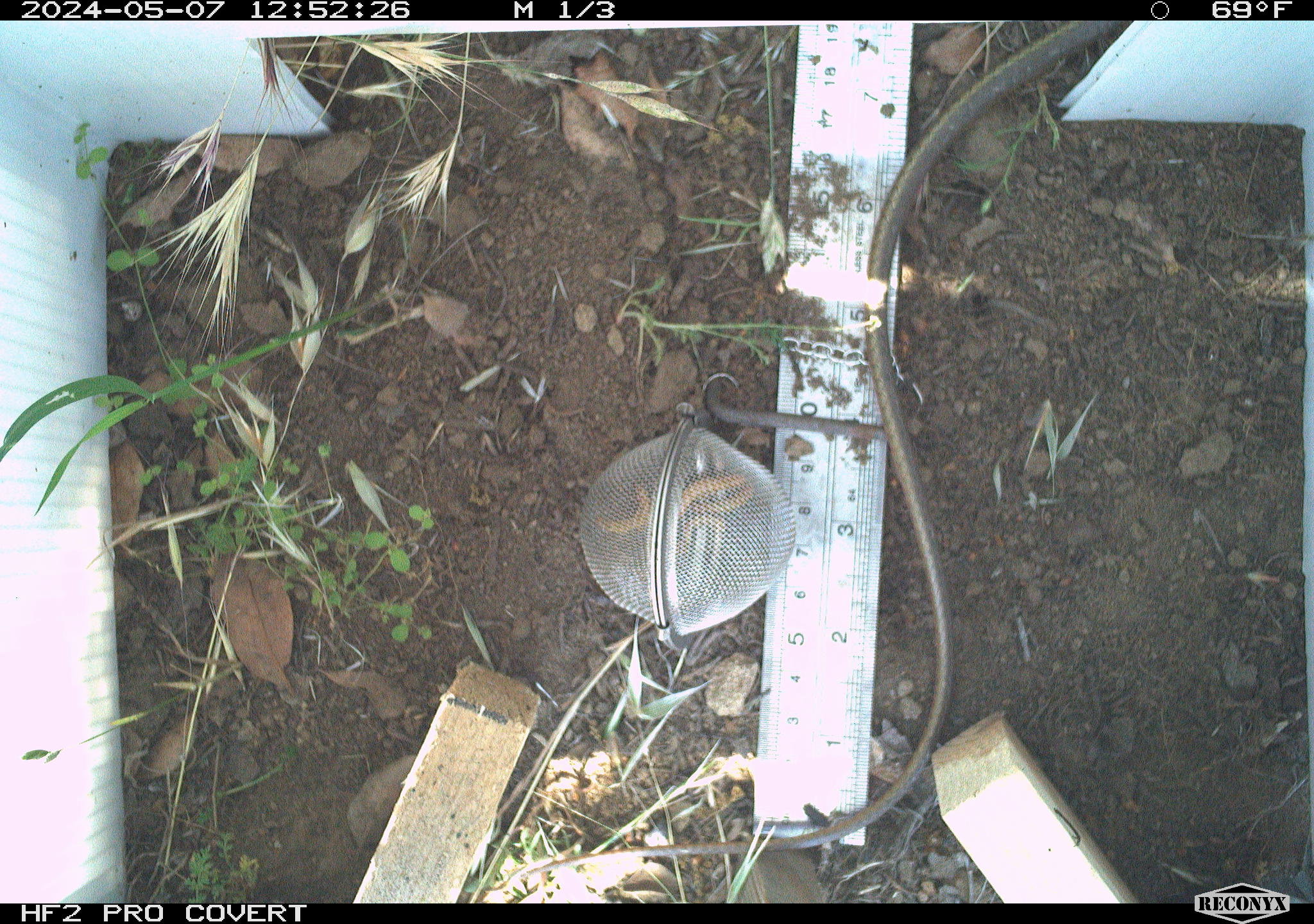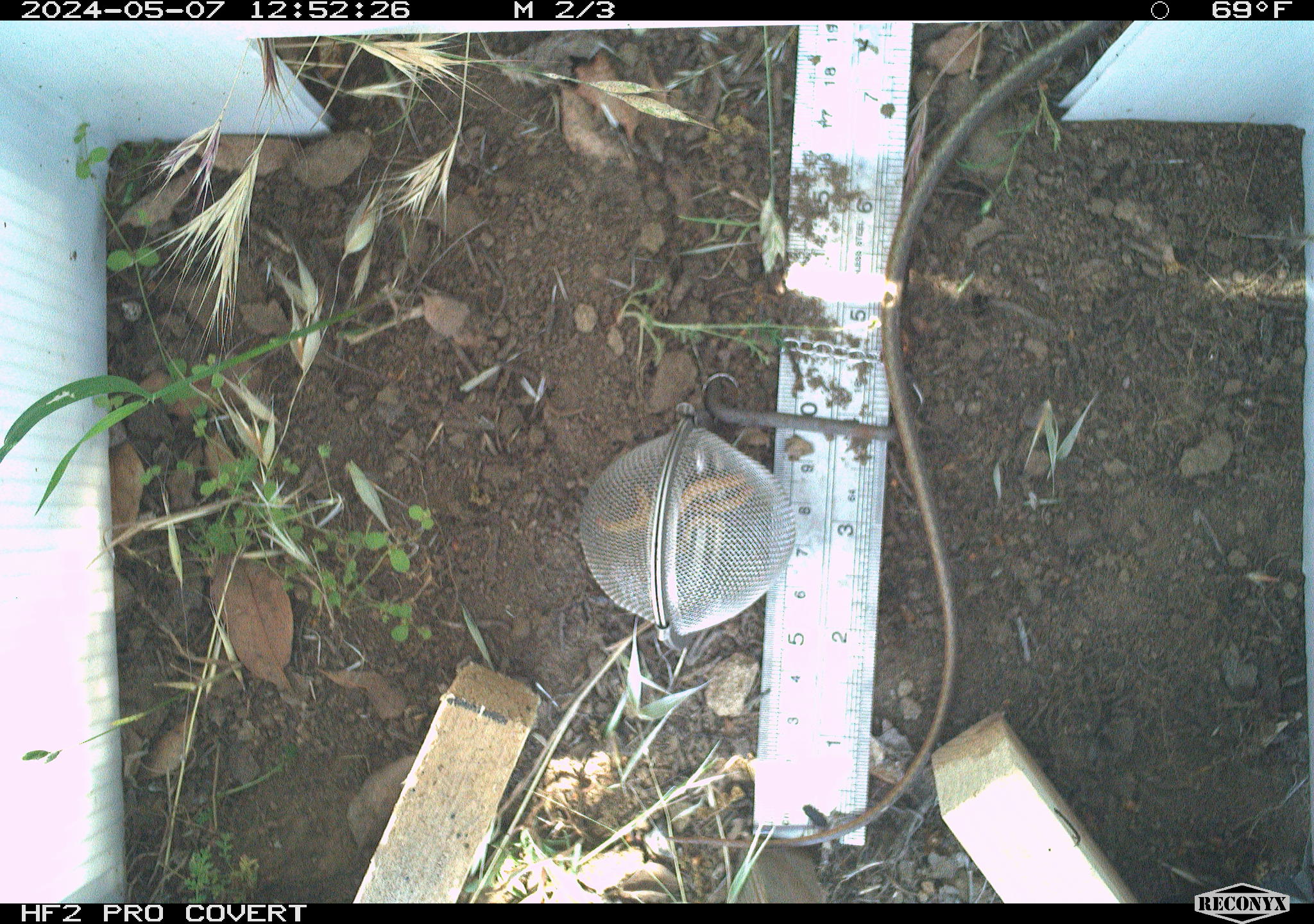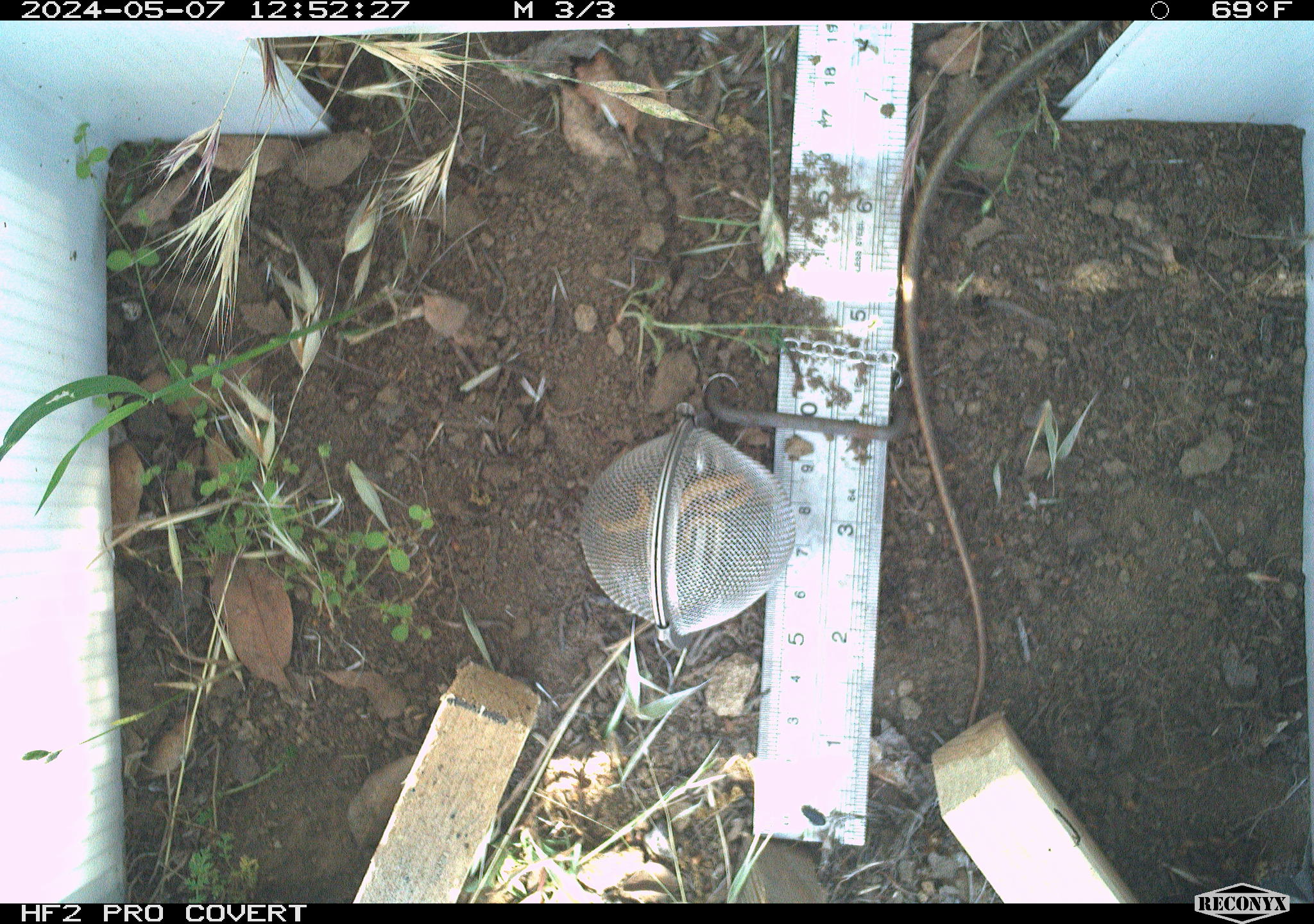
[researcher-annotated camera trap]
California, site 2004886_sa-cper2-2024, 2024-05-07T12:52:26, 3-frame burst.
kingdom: Animalia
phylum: Chordata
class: Reptilia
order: Squamata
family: Colubridae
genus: Masticophis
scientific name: Masticophis lateralis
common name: striped racer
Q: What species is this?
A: Striped racer (Masticophis lateralis).